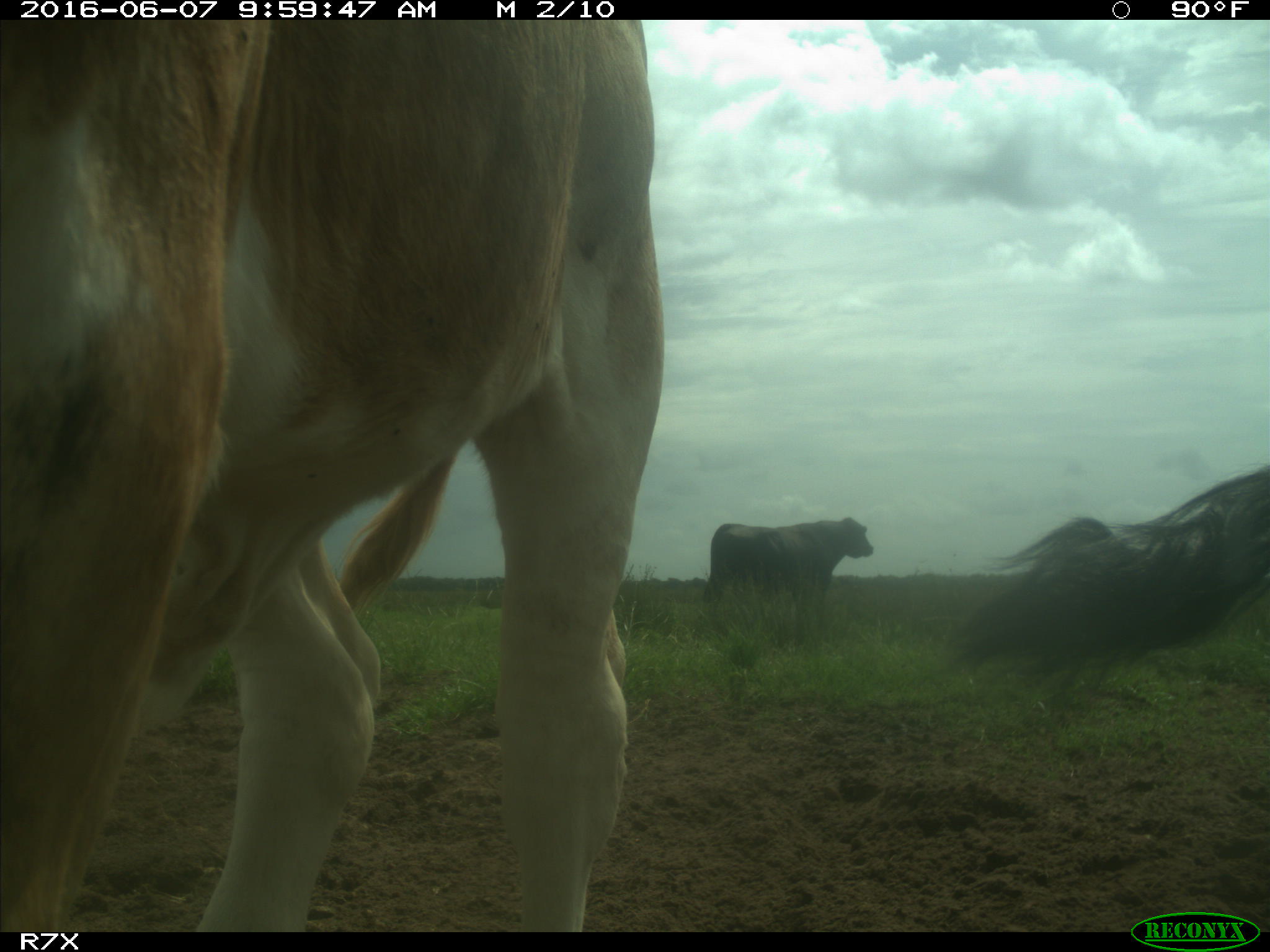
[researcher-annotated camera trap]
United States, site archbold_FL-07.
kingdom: Animalia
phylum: Chordata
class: Mammalia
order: Artiodactyla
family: Bovidae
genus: Bos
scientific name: Bos taurus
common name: domestic cow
Bos taurus (domestic cow).